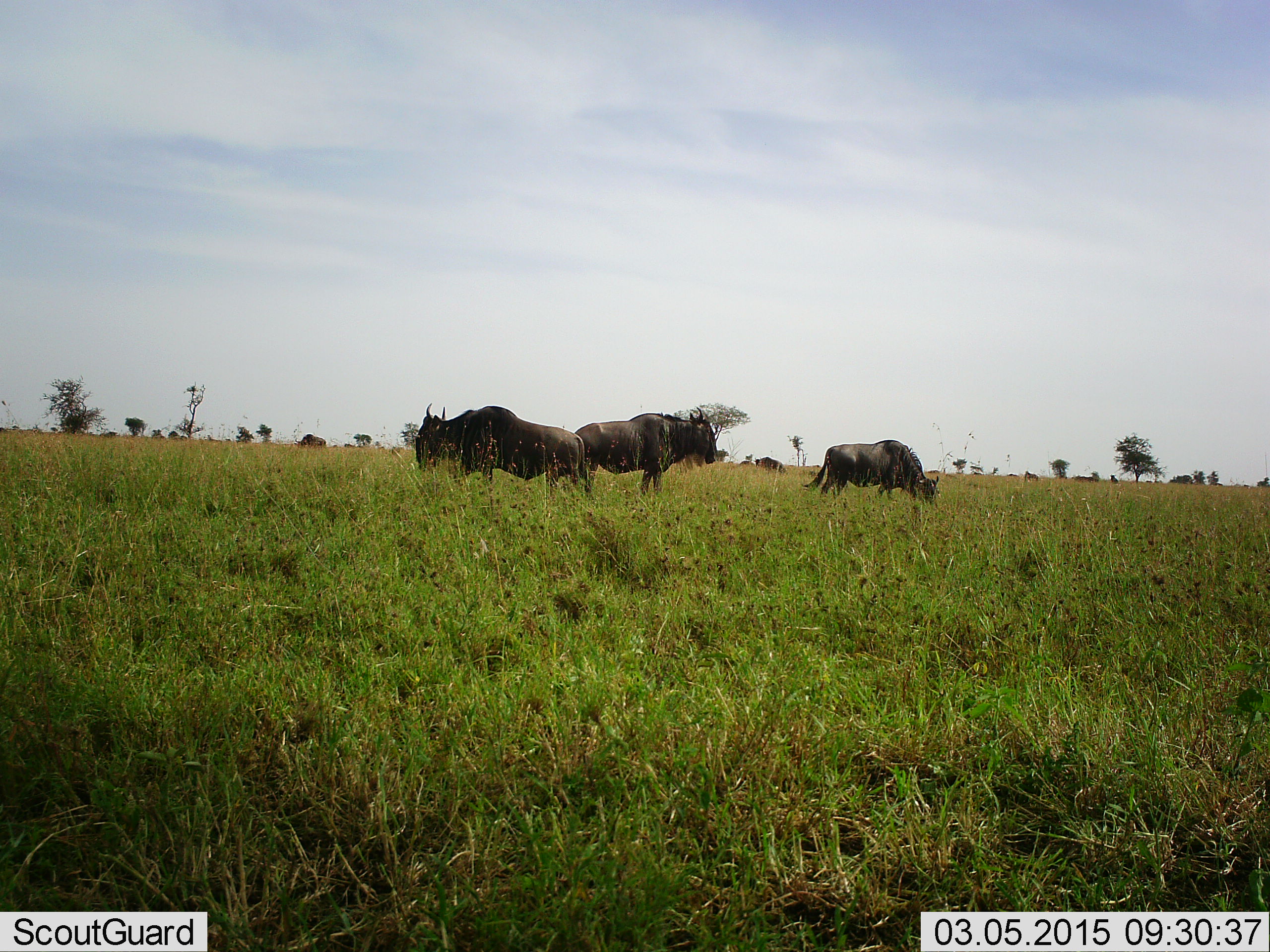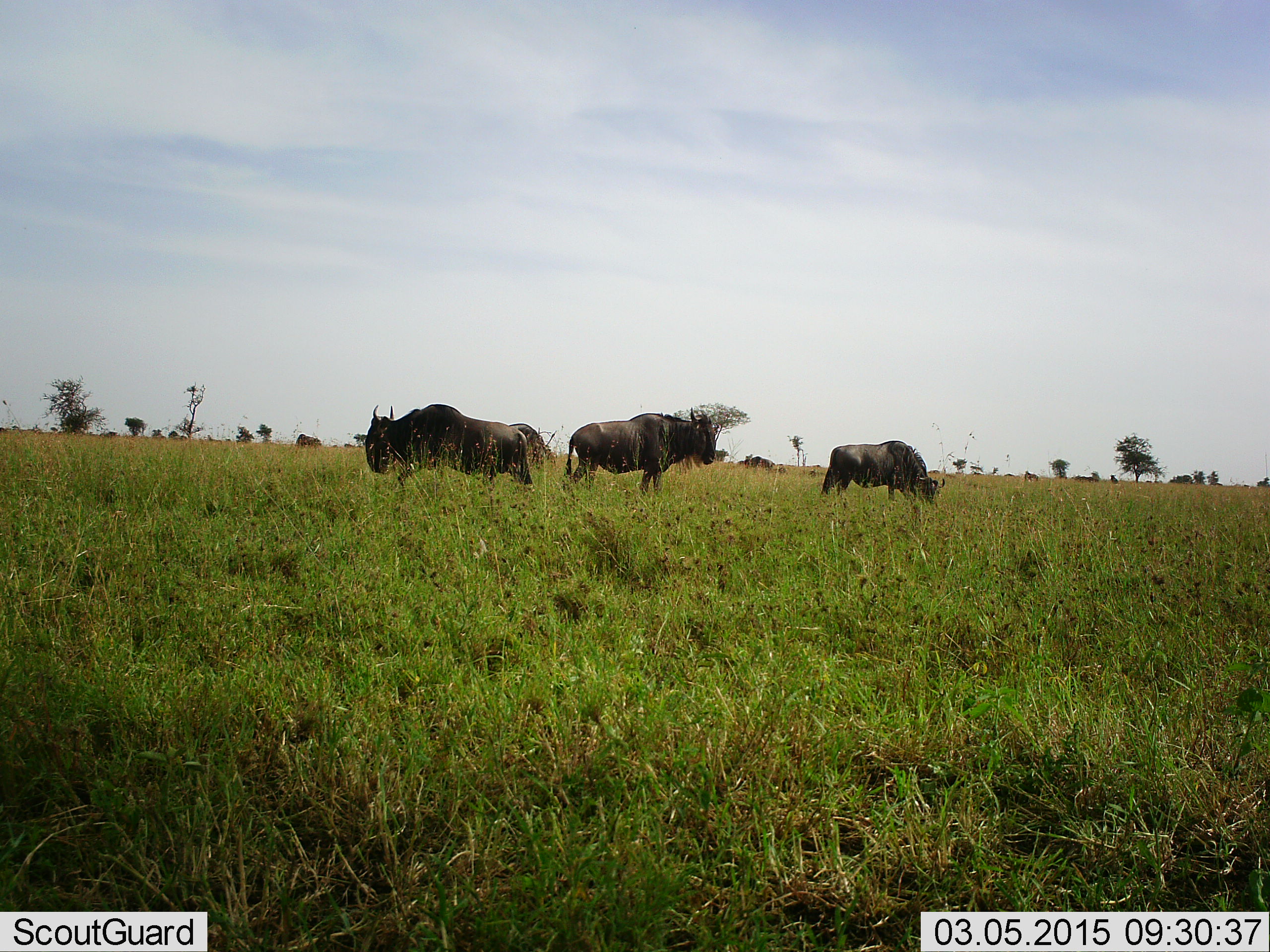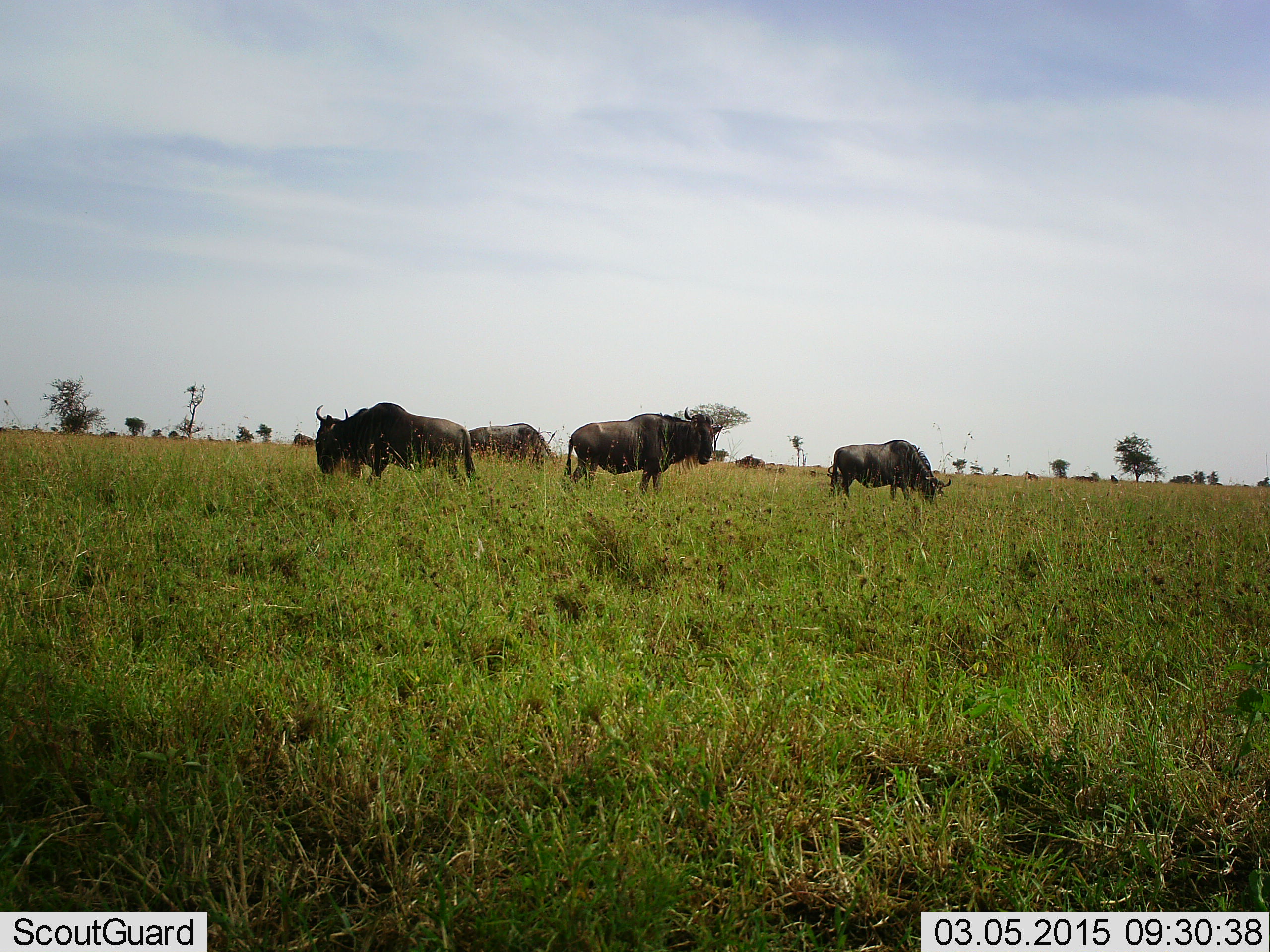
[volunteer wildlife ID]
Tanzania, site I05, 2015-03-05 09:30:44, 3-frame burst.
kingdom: Animalia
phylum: Chordata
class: Mammalia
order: Artiodactyla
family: Bovidae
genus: Connochaetes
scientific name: Connochaetes taurinus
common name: blue wildebeest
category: wildebeest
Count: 6.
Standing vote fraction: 60%.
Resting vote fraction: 0%.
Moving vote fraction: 60%.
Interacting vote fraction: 10%.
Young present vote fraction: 0%.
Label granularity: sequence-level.